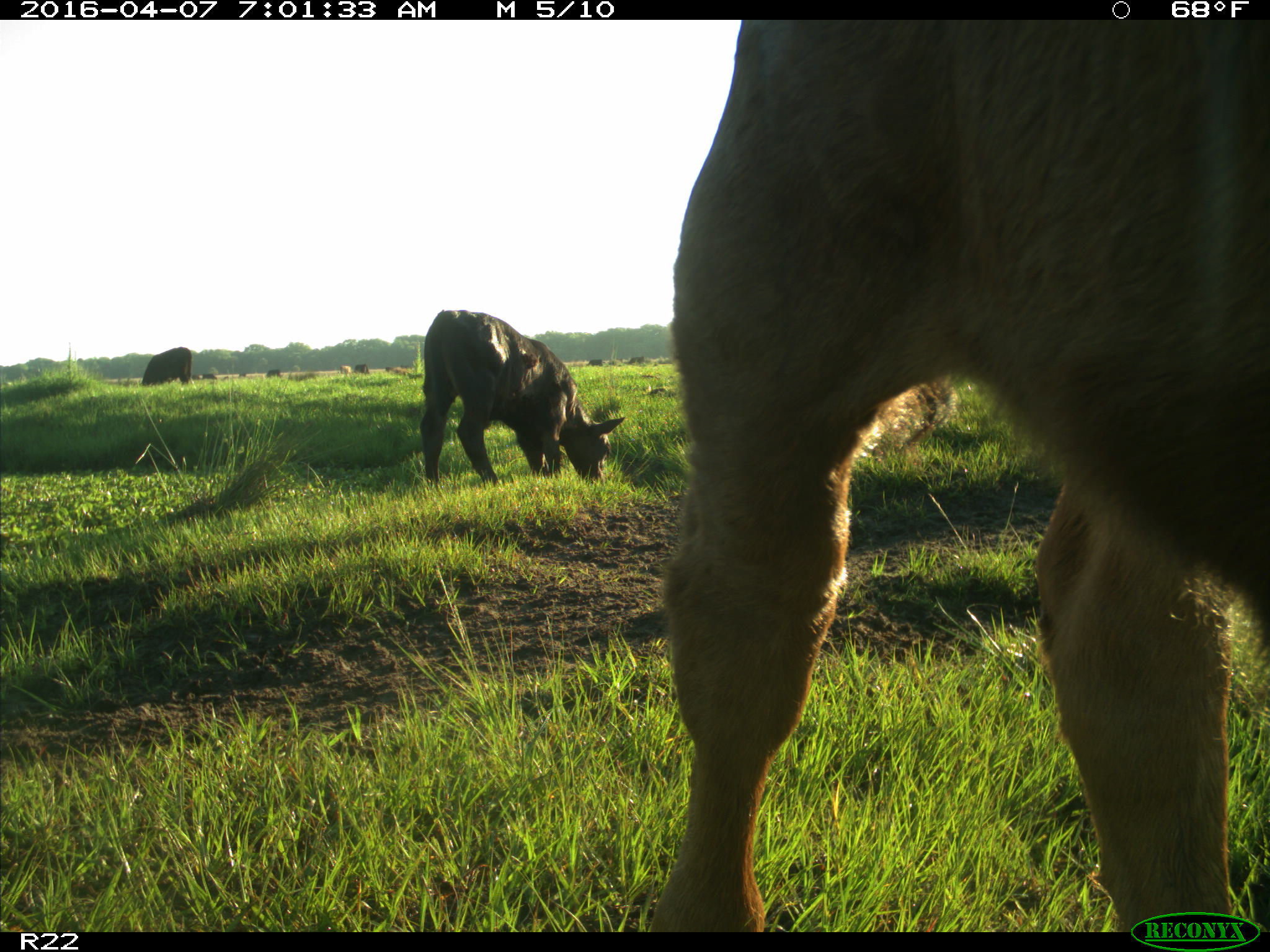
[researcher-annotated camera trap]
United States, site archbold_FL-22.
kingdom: Animalia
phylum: Chordata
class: Mammalia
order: Artiodactyla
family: Bovidae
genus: Bos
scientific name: Bos taurus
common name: domestic cow